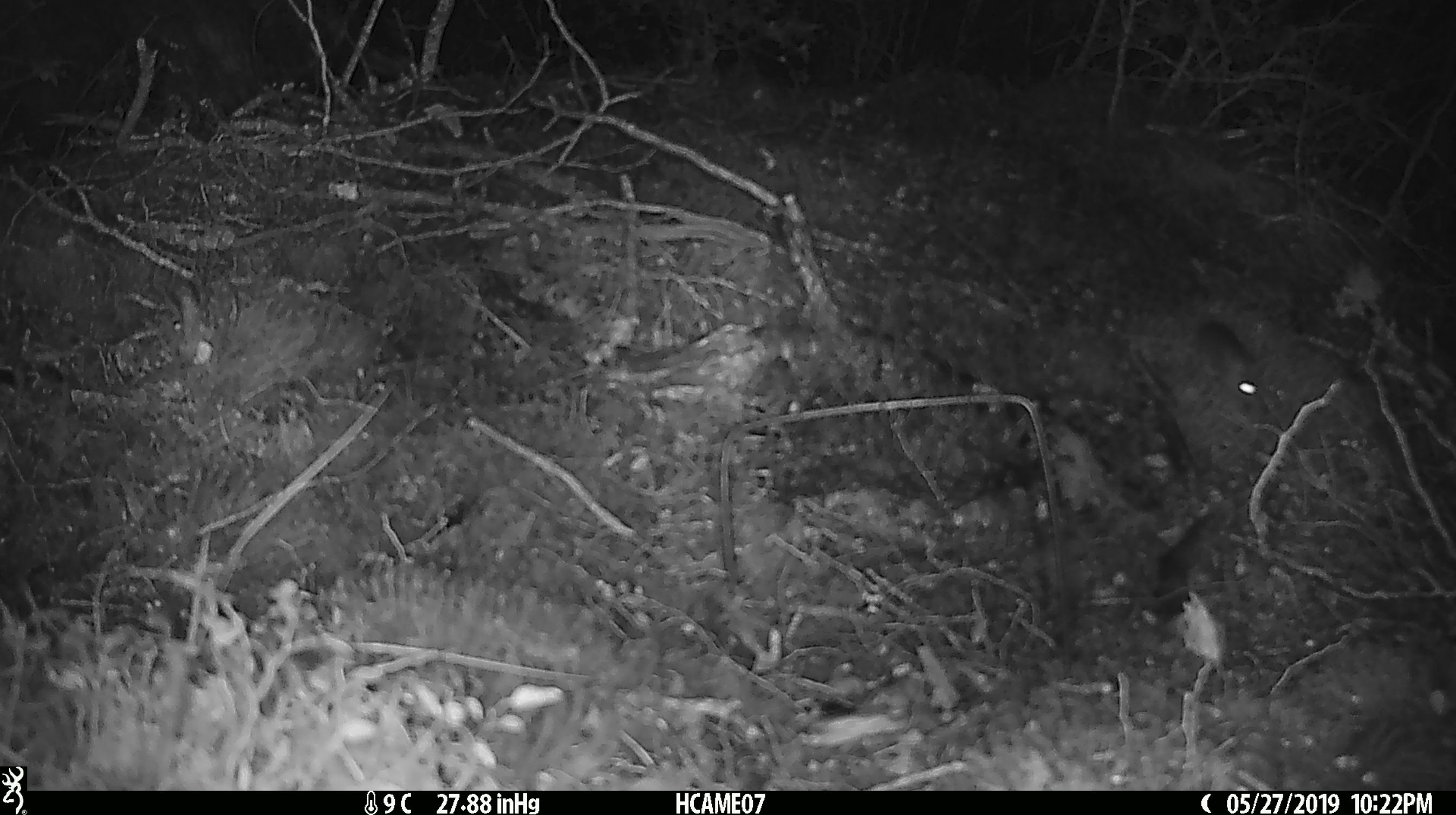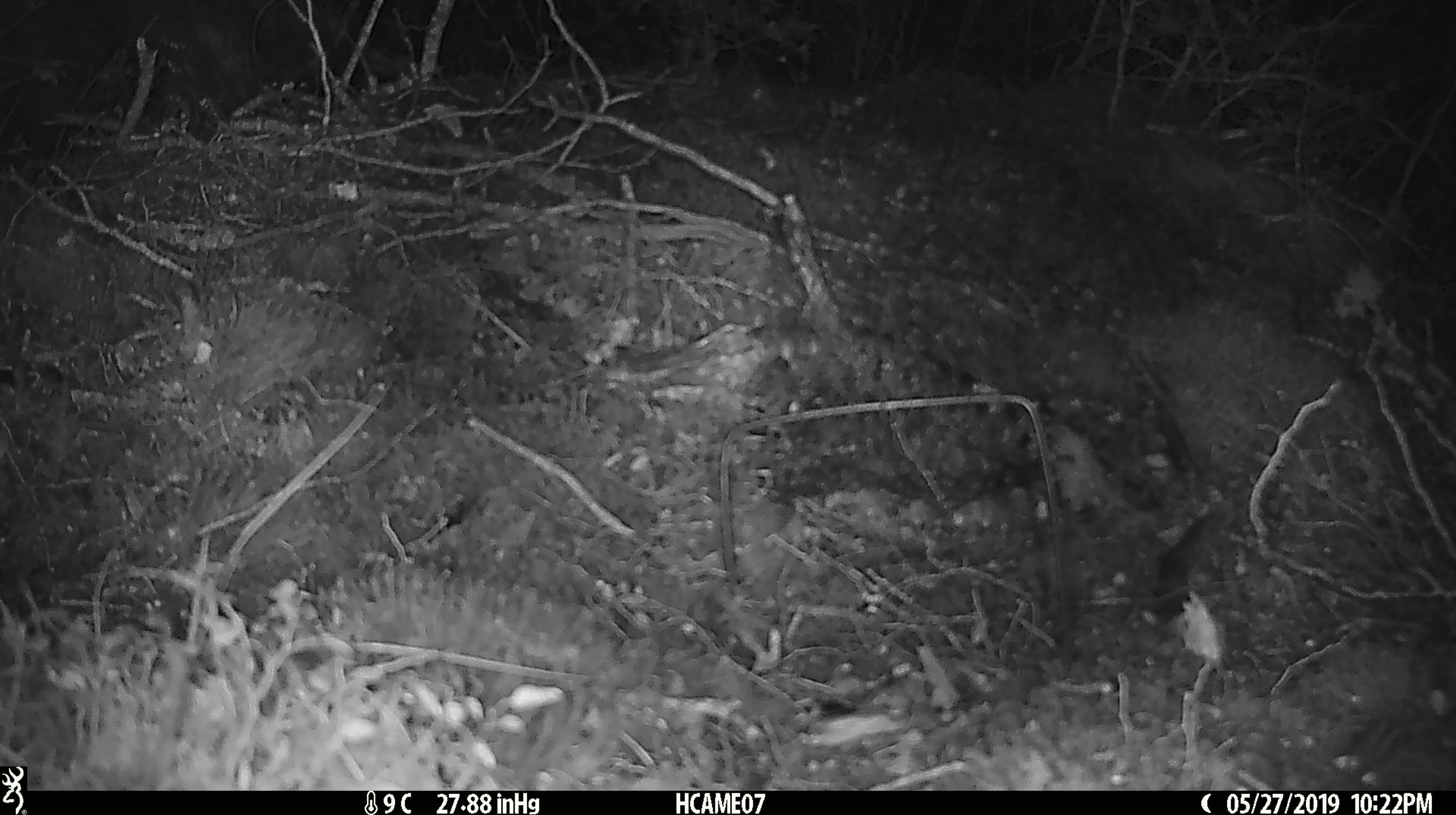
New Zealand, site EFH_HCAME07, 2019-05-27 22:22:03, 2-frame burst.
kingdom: Animalia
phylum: Chordata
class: Mammalia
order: Rodentia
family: Muridae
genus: Rattus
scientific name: Rattus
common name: rat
Rat (Rattus).